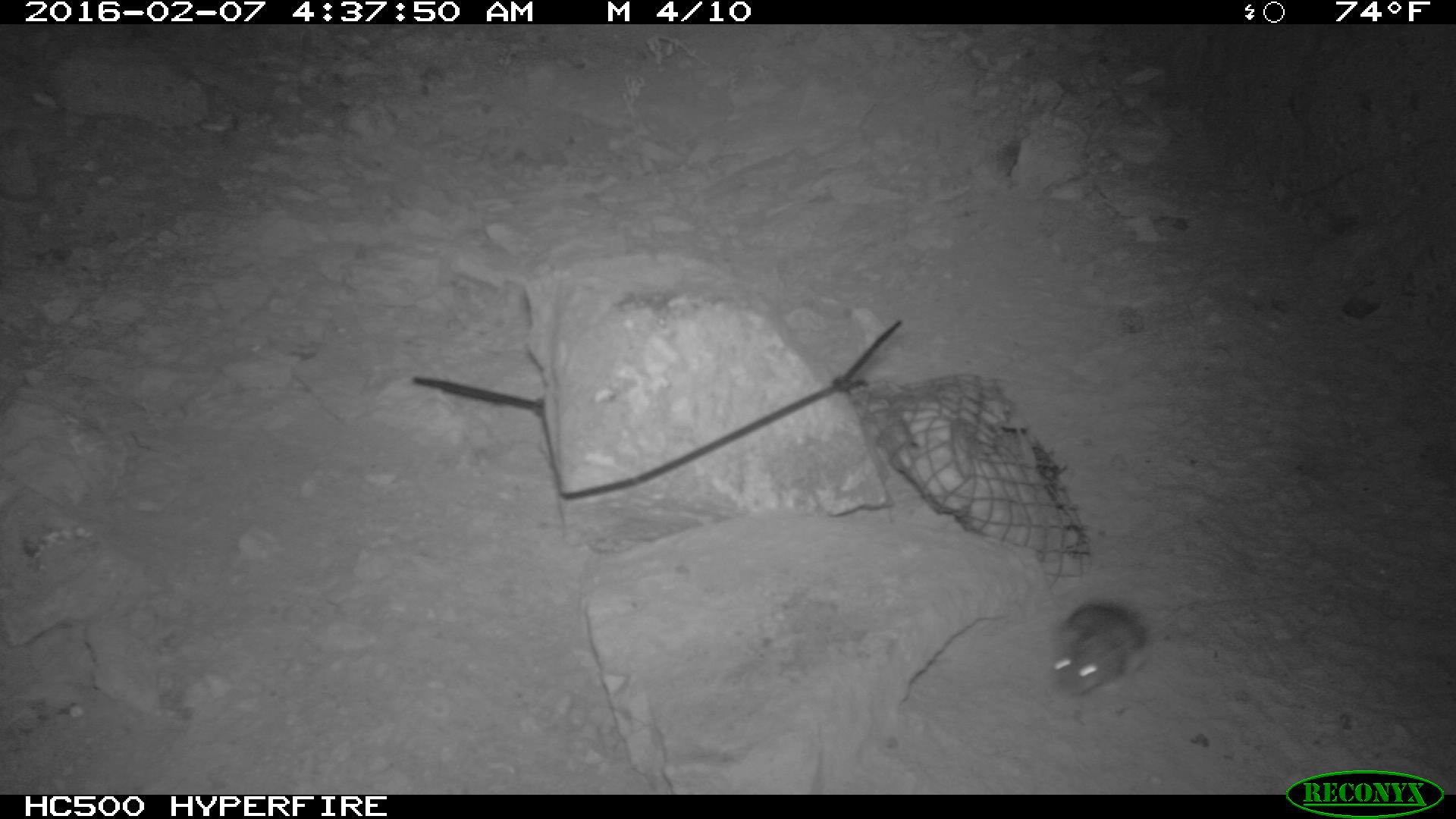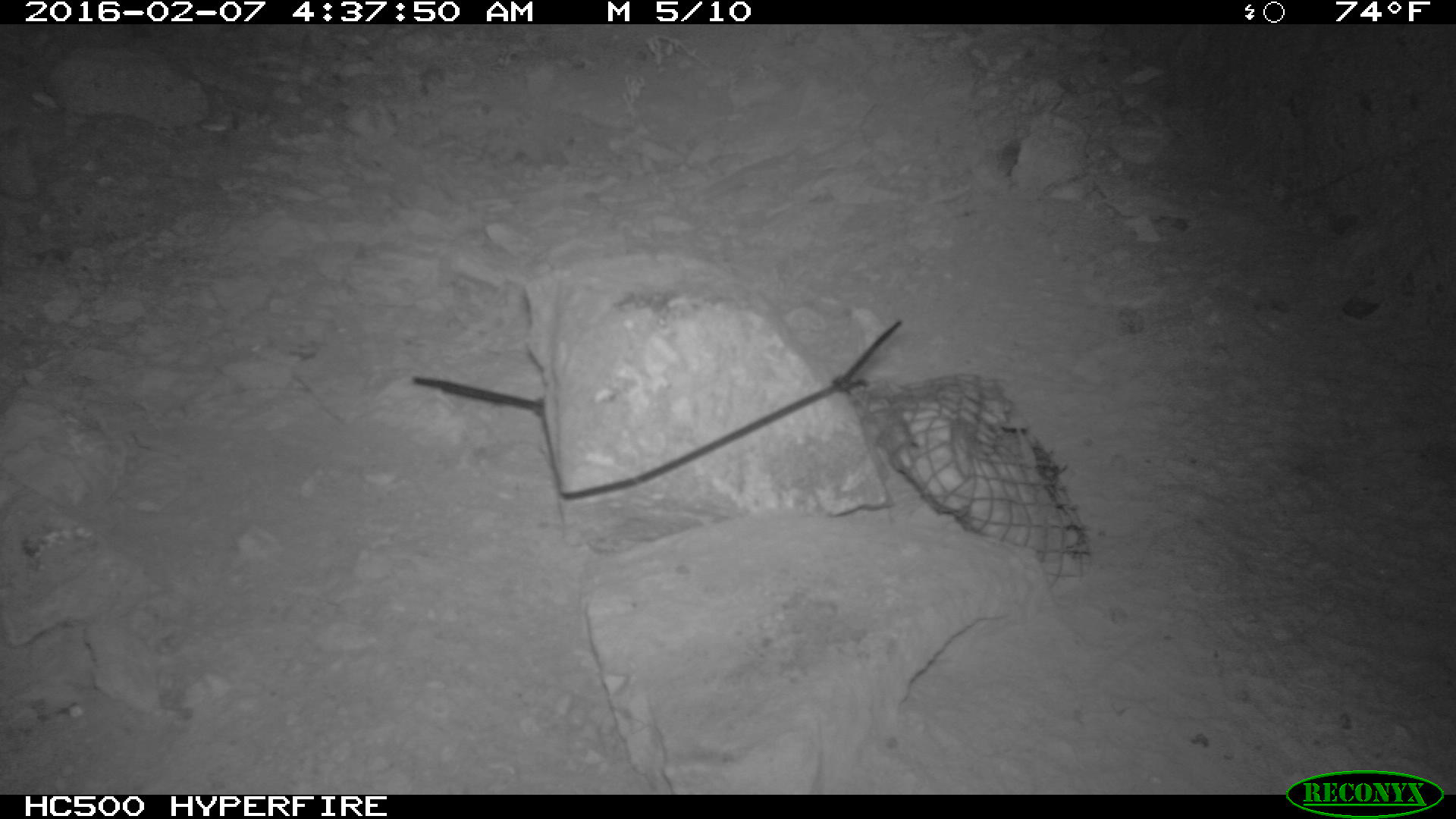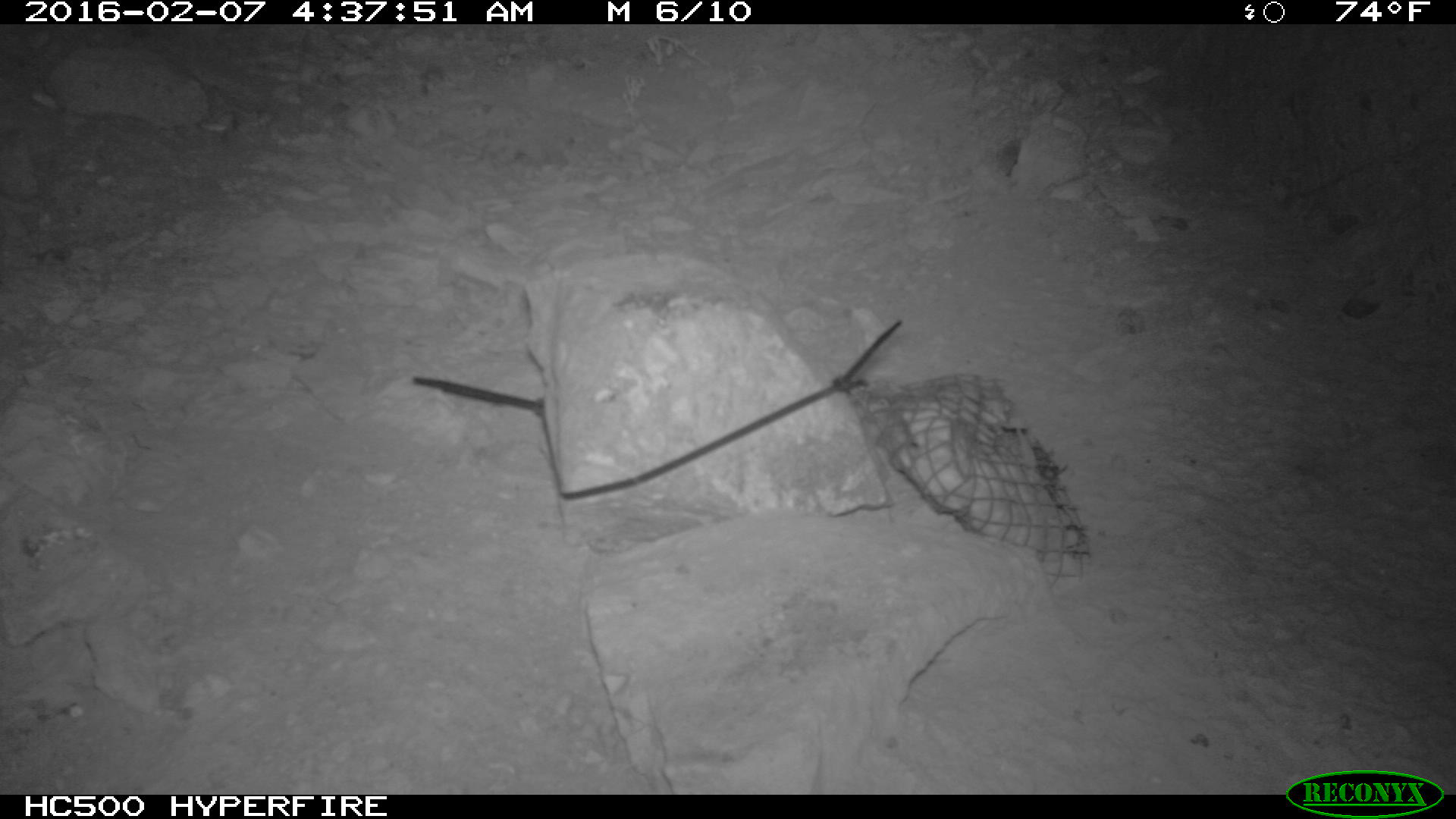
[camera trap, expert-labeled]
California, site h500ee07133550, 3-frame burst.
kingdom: Animalia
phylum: Chordata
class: Mammalia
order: Rodentia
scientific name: Rodentia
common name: rodent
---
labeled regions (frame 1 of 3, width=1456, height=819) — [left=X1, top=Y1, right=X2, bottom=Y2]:
rodent: [left=1048, top=601, right=1150, bottom=698]